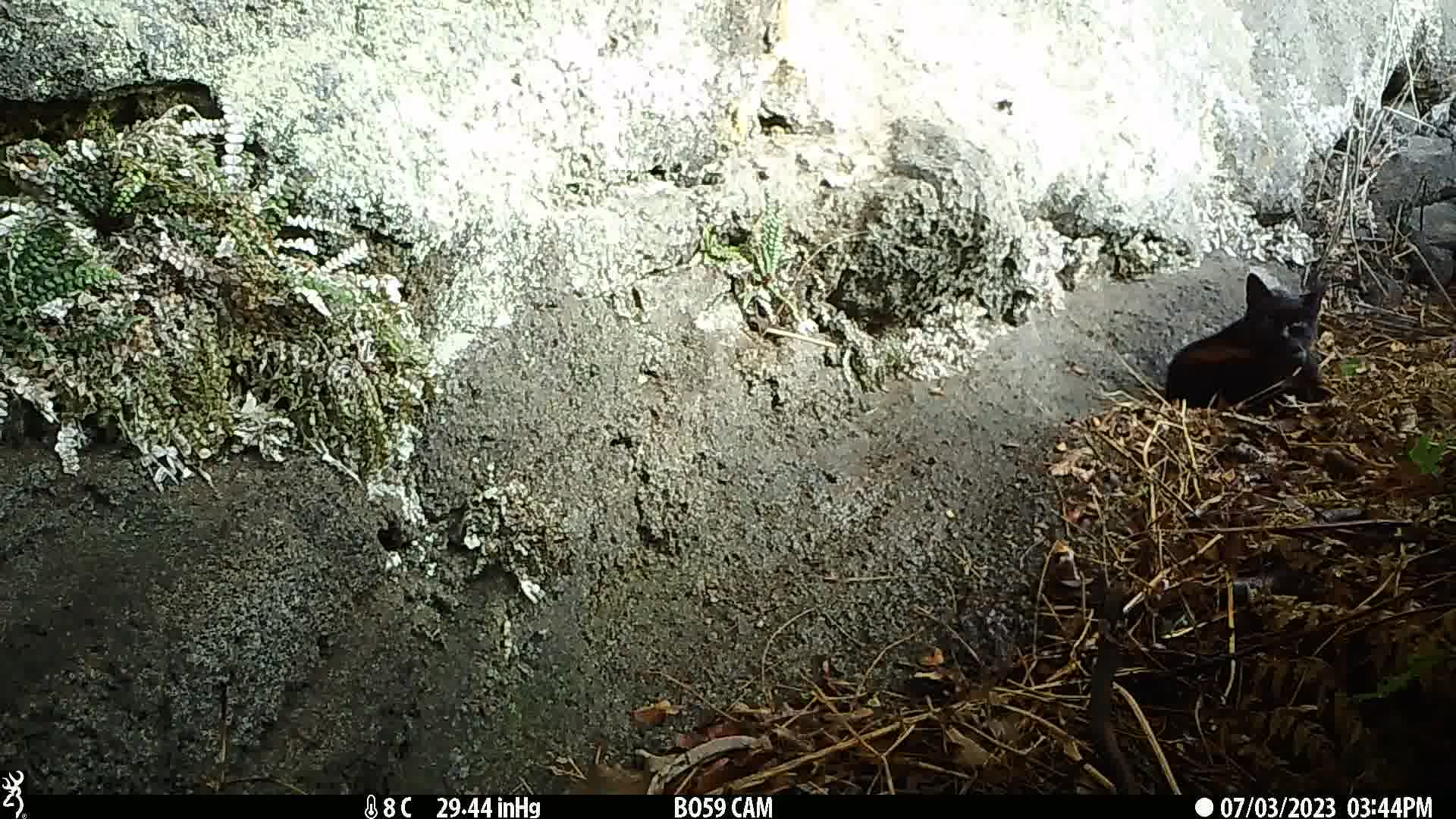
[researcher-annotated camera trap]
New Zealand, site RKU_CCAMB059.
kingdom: Animalia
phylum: Chordata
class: Mammalia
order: Carnivora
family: Felidae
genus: Felis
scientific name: Felis catus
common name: domestic cat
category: cat